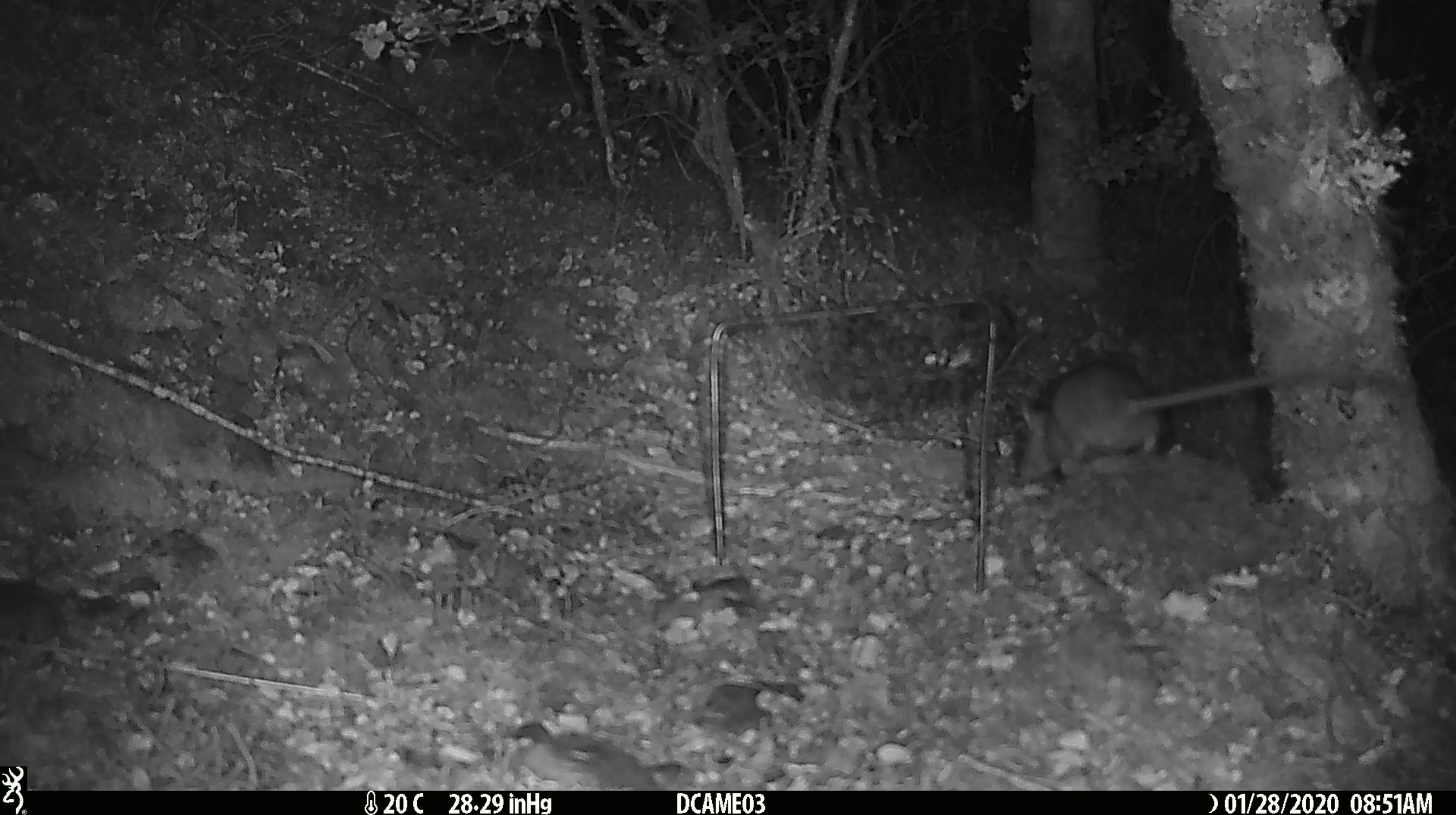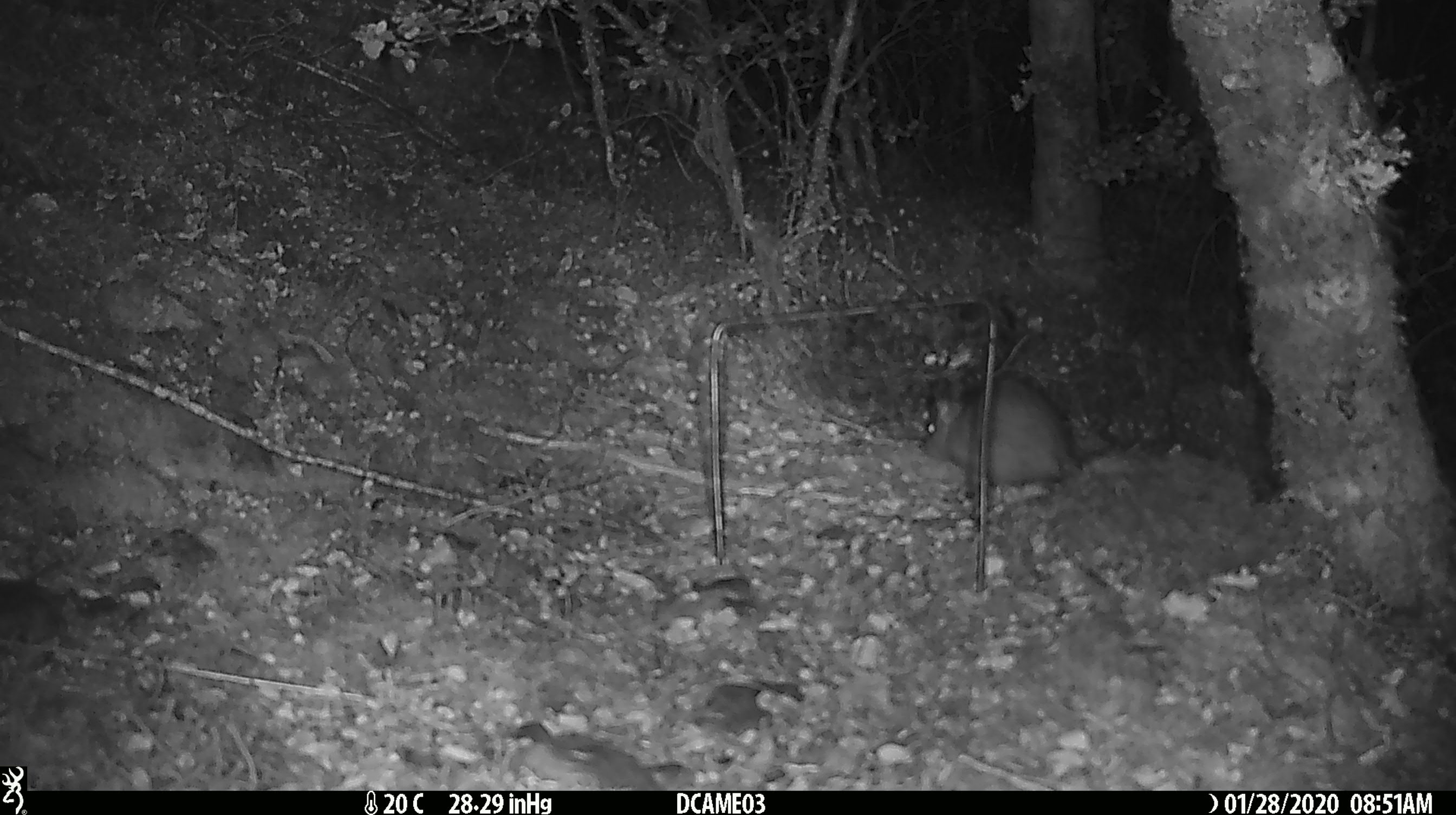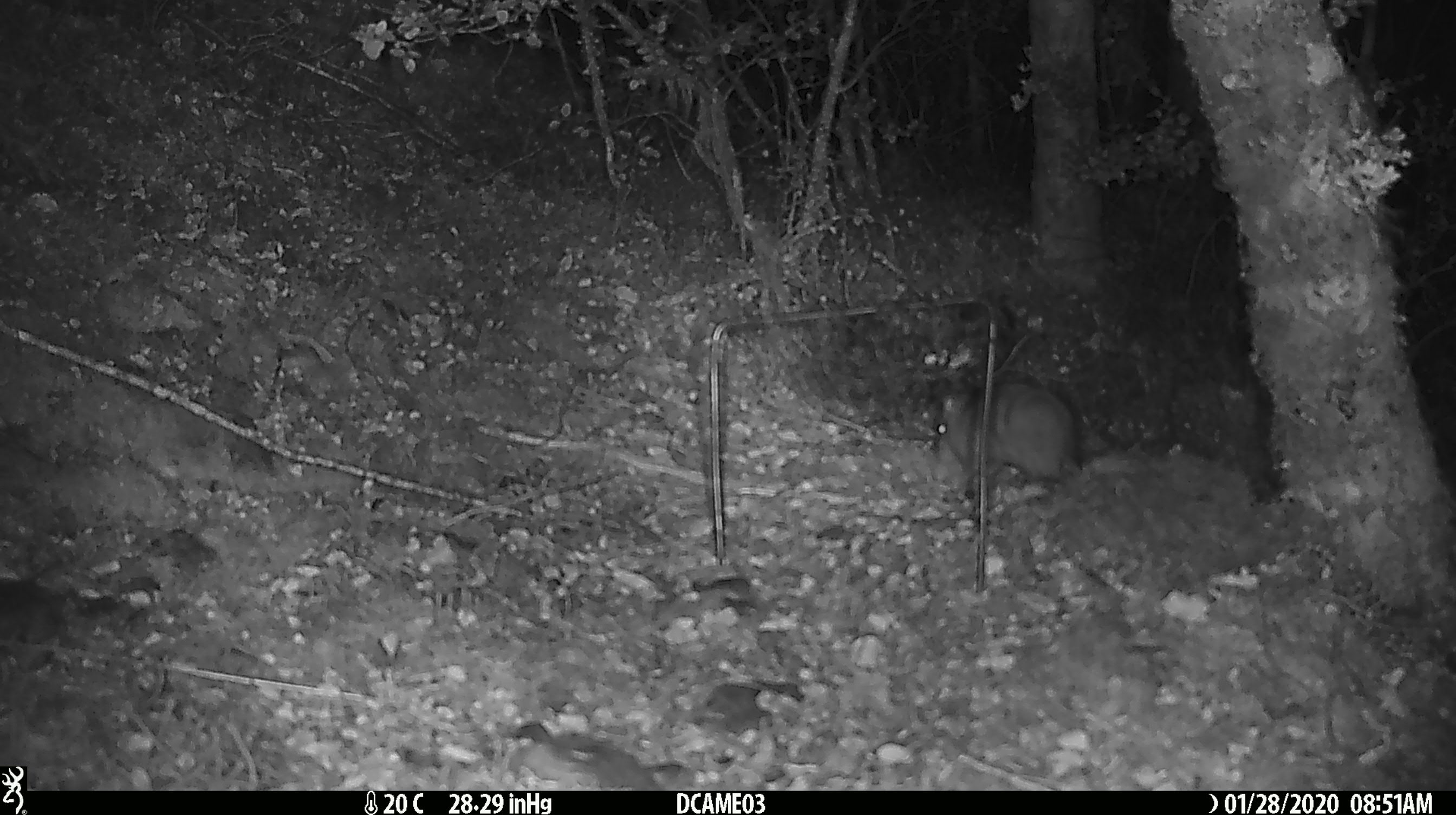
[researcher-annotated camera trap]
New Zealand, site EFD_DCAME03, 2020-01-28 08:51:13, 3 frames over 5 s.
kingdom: Animalia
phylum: Chordata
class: Mammalia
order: Rodentia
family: Muridae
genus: Rattus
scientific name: Rattus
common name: rat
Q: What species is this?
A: Rat (Rattus).